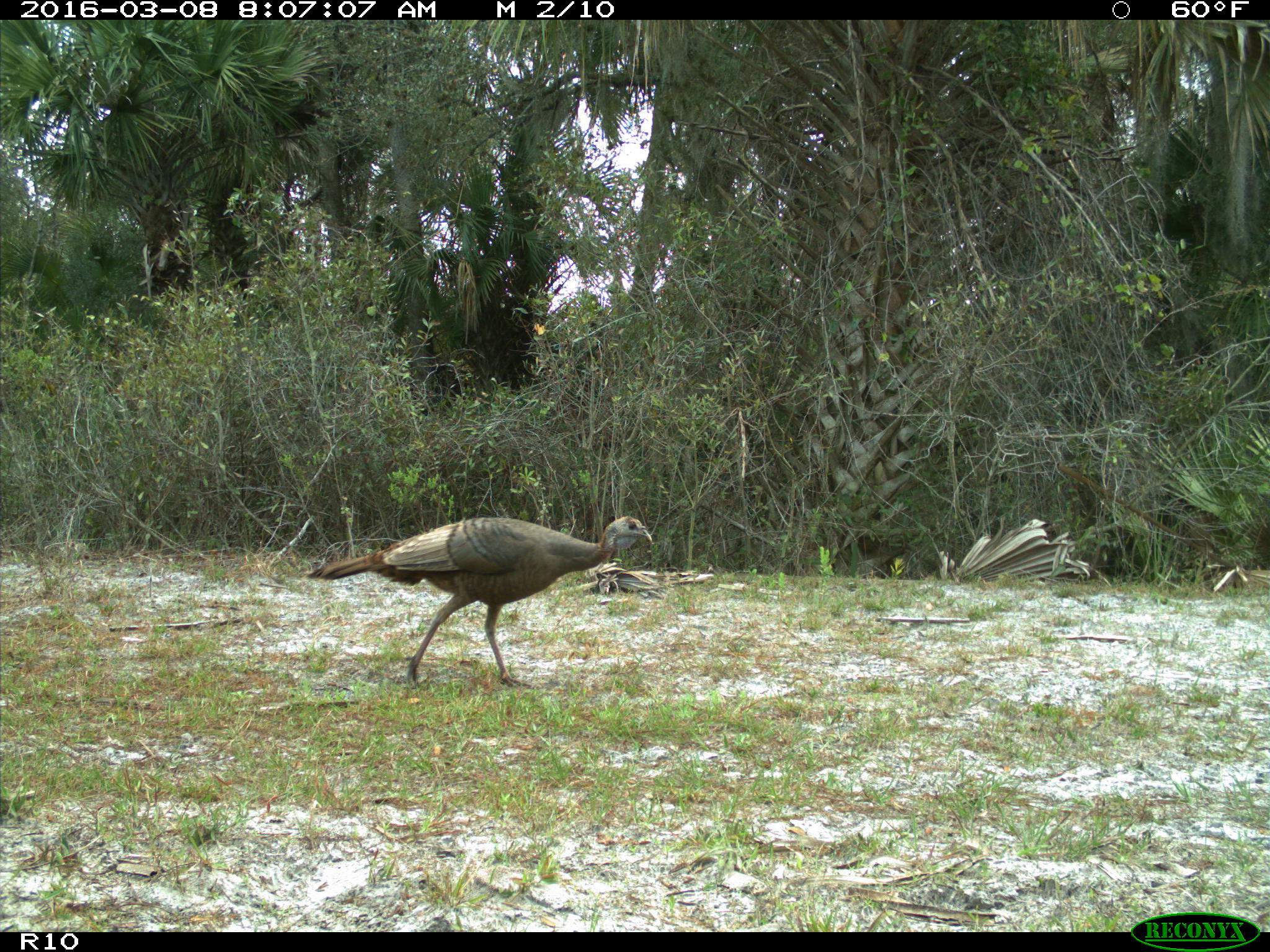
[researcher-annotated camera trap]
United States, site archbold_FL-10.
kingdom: Animalia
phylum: Chordata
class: Aves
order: Galliformes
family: Phasianidae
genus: Meleagris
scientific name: Meleagris gallopavo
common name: wild turkey